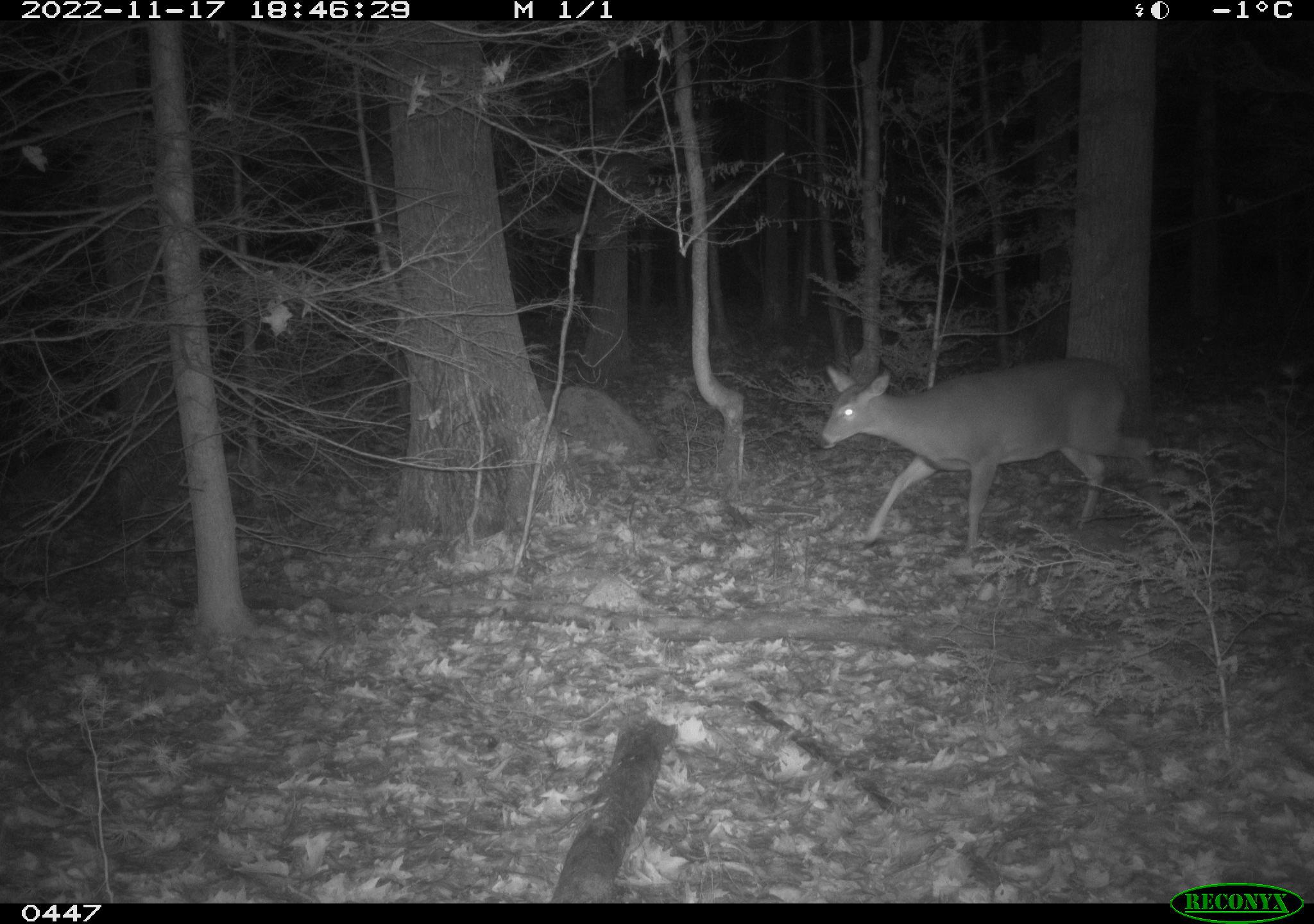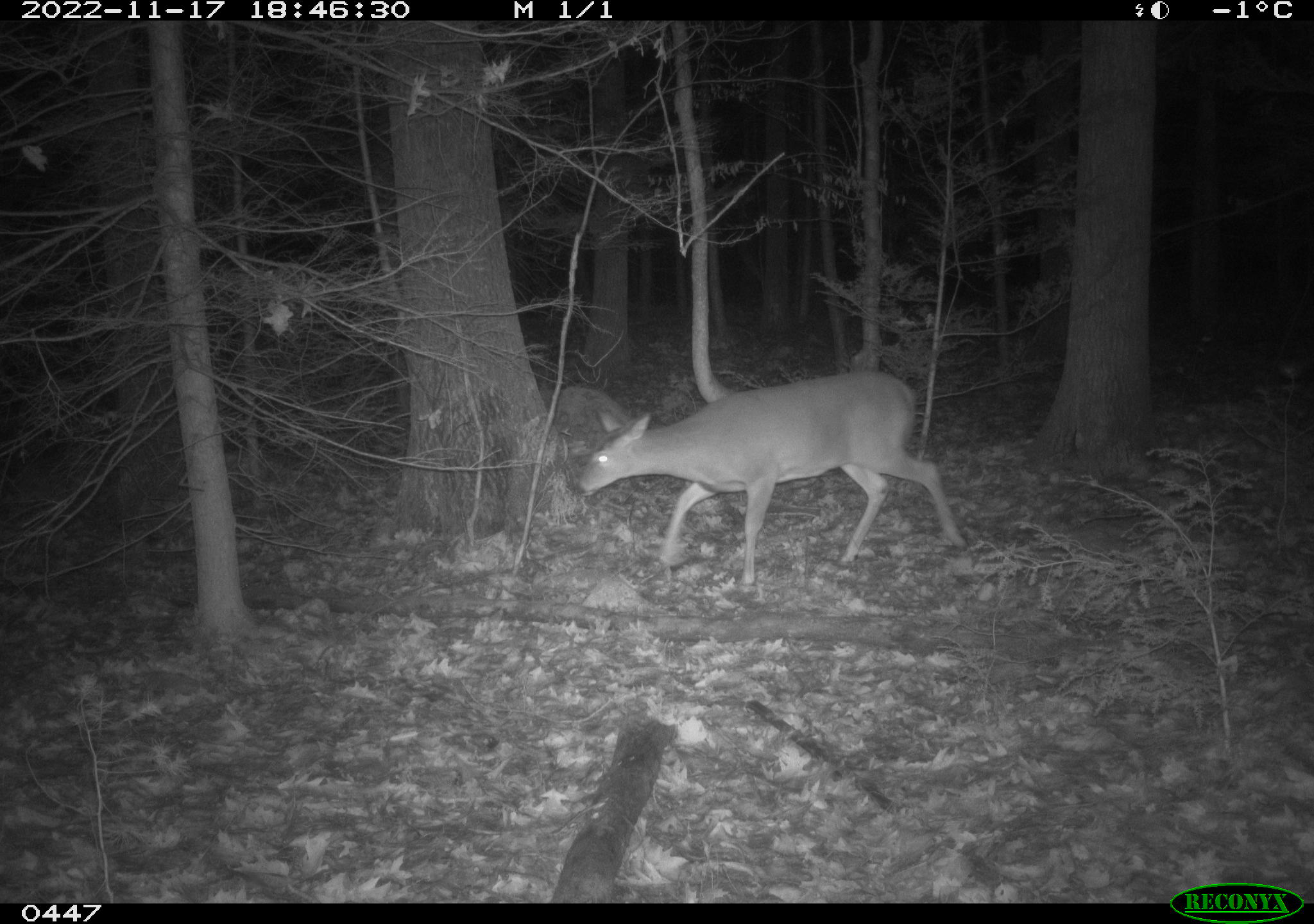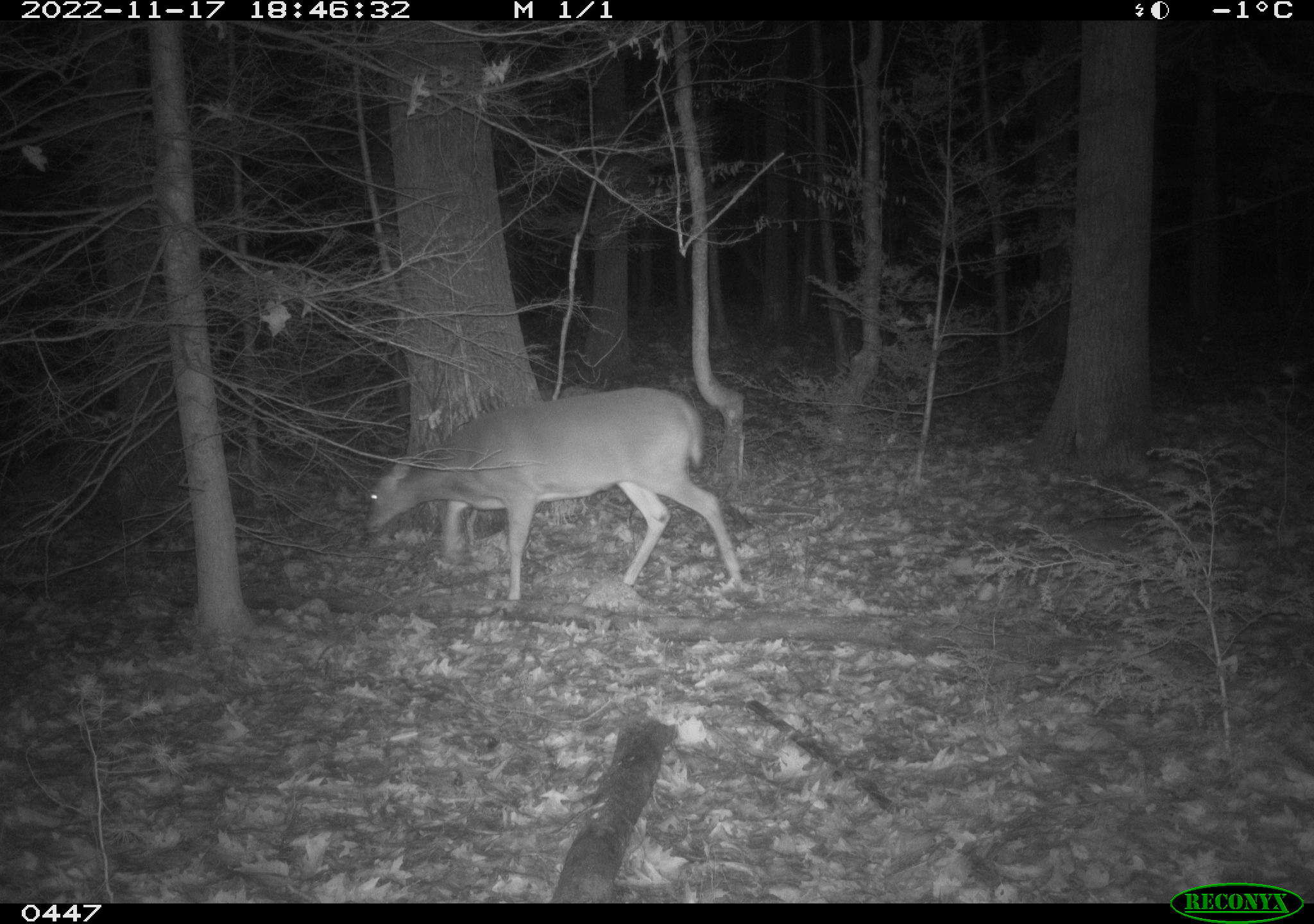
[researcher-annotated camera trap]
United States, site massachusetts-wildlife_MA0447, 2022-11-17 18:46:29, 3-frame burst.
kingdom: Animalia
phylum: Chordata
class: Mammalia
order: Artiodactyla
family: Cervidae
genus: Odocoileus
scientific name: Odocoileus virginianus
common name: white-tailed deer